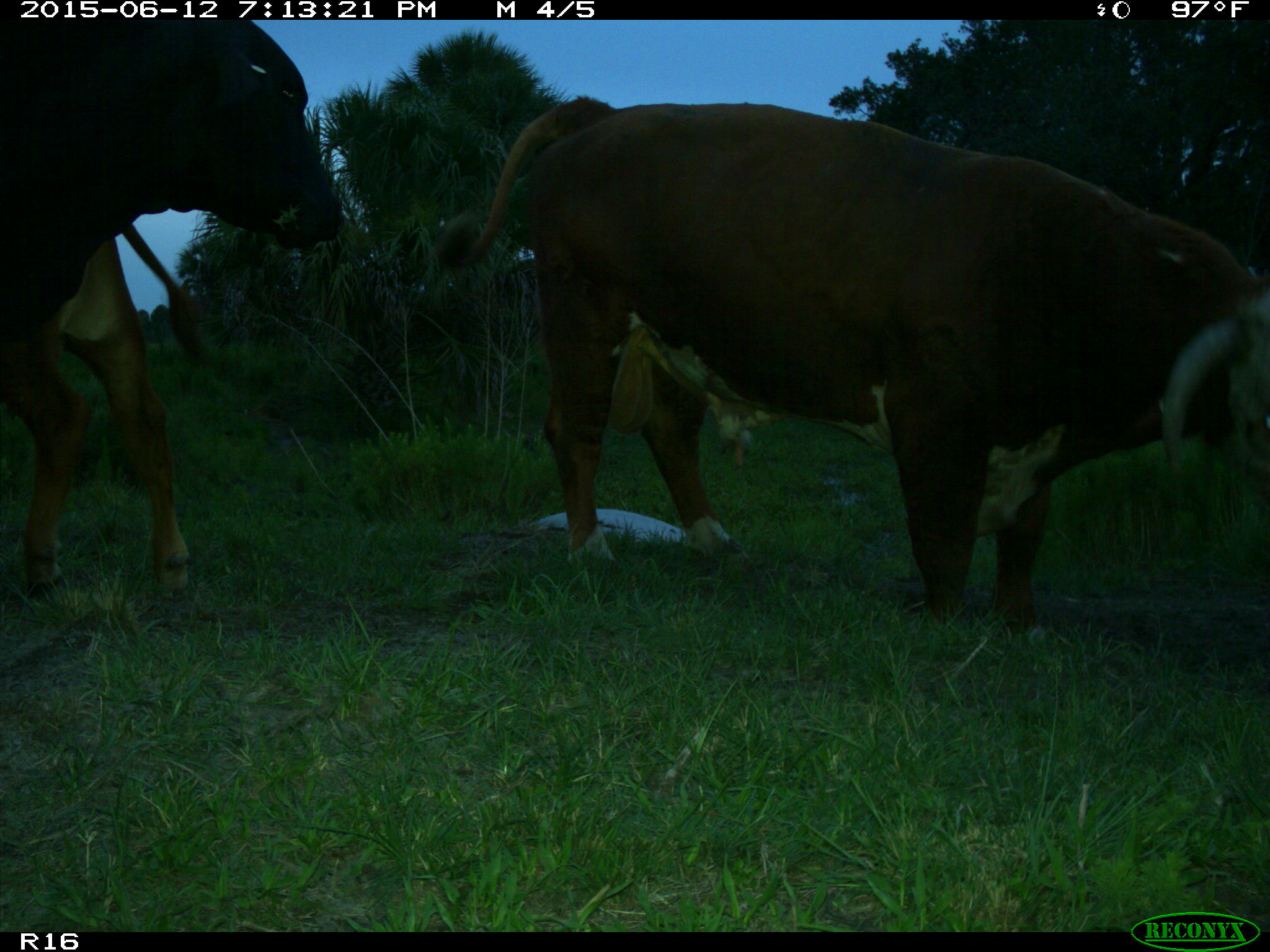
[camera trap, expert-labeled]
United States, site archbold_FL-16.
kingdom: Animalia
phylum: Chordata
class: Mammalia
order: Artiodactyla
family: Bovidae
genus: Bos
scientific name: Bos taurus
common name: domestic cow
Bos taurus (domestic cow).